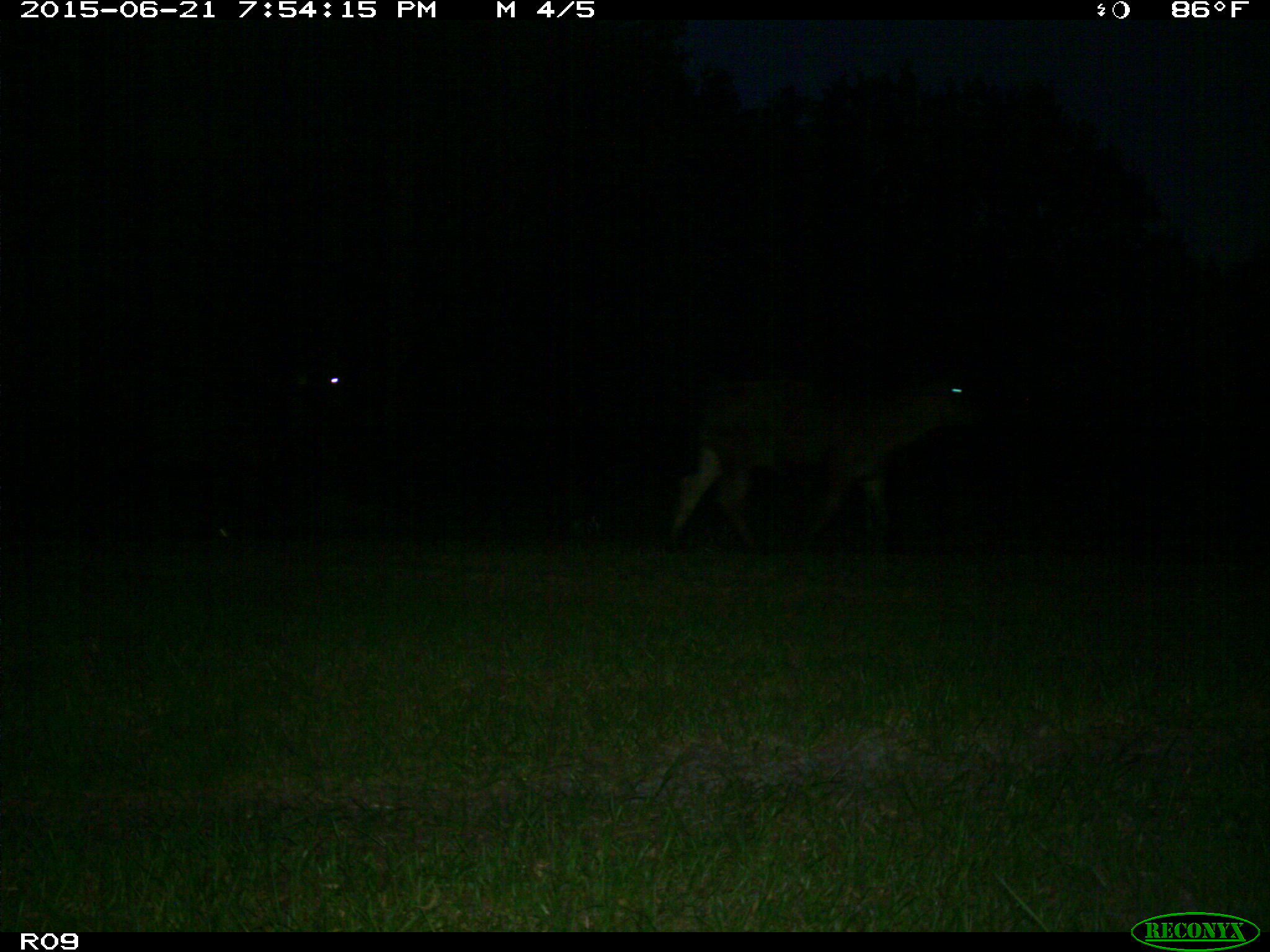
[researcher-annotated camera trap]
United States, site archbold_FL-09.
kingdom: Animalia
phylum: Chordata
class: Mammalia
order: Artiodactyla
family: Bovidae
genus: Bos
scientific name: Bos taurus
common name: domestic cow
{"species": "Bos taurus (domestic cow)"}